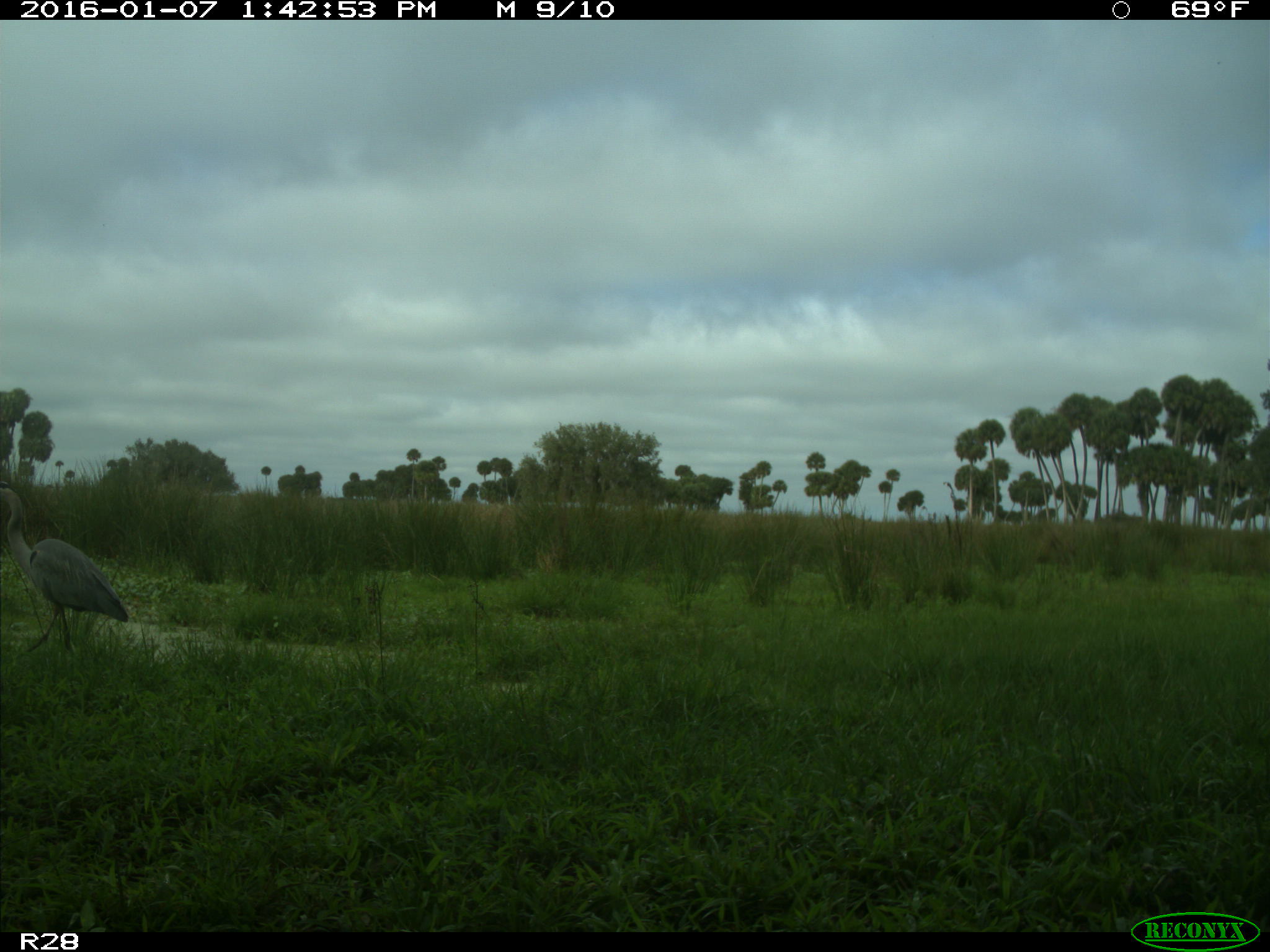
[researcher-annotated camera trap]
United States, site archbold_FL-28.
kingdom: Animalia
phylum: Chordata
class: Aves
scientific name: Aves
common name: birds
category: unidentified bird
Unidentified bird (birds) (Aves).